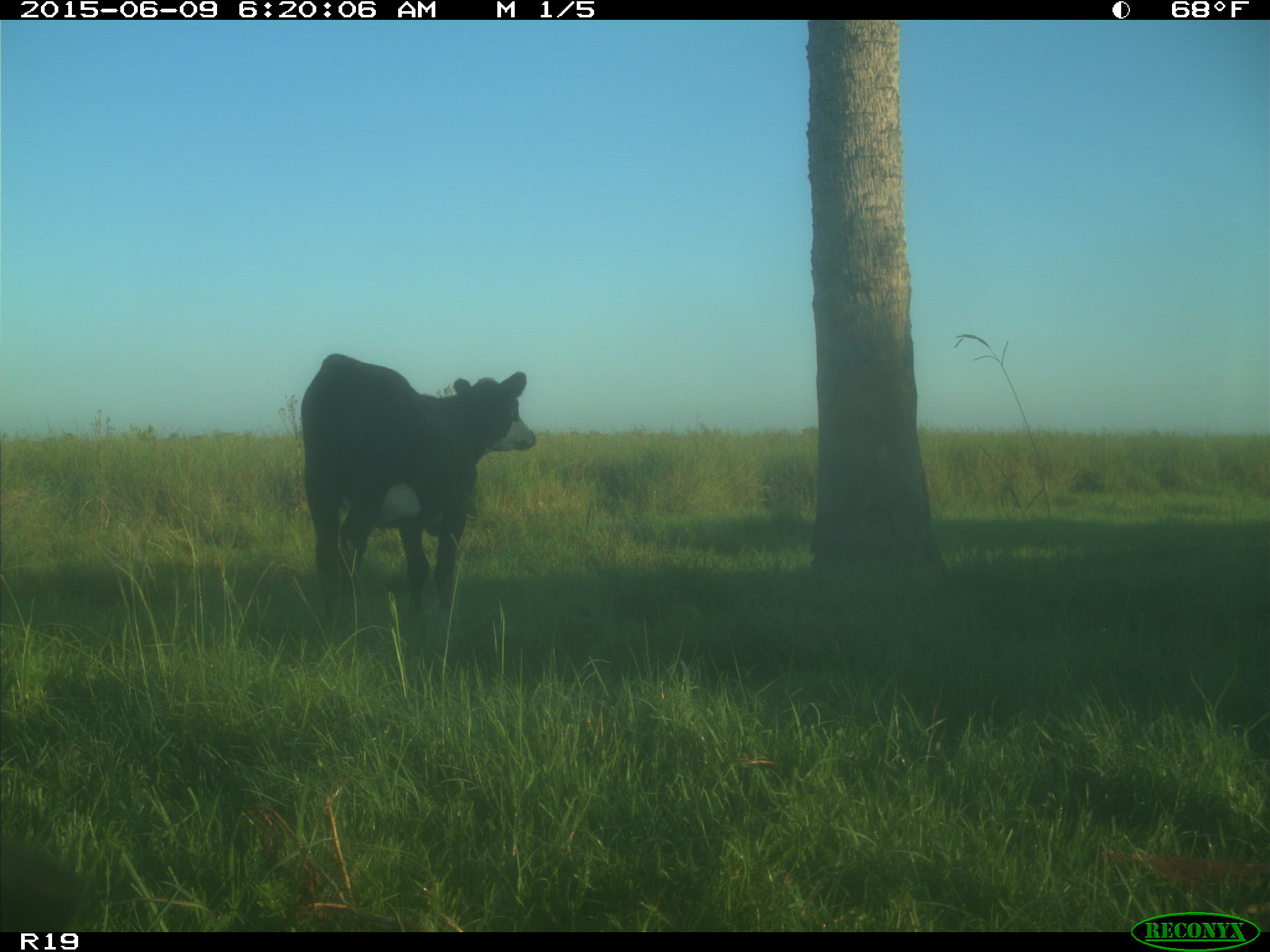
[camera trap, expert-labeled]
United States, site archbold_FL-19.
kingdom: Animalia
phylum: Chordata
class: Mammalia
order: Artiodactyla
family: Bovidae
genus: Bos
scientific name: Bos taurus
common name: domestic cow